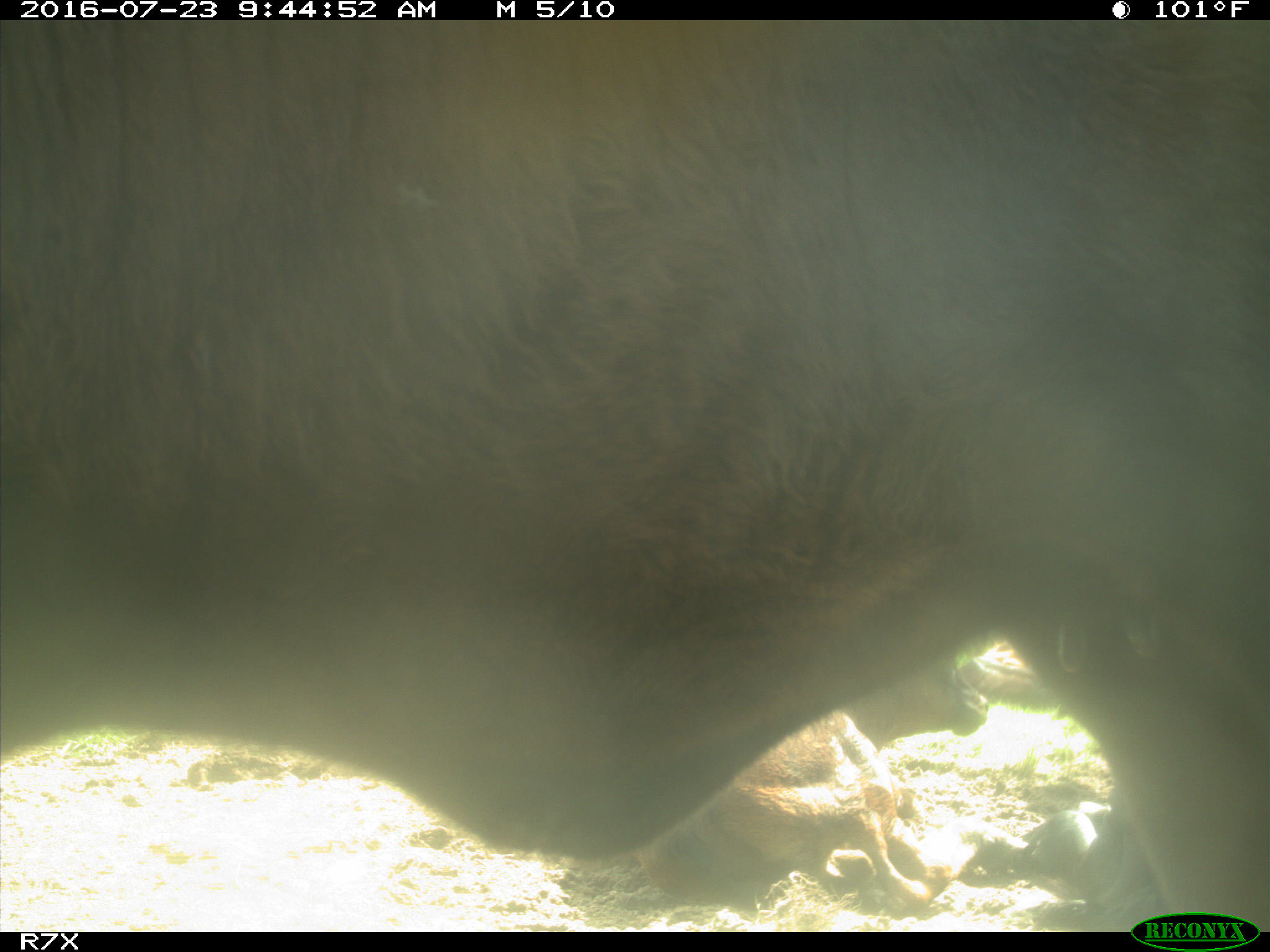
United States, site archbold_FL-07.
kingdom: Animalia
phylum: Chordata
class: Mammalia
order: Artiodactyla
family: Bovidae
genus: Bos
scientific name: Bos taurus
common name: domestic cow